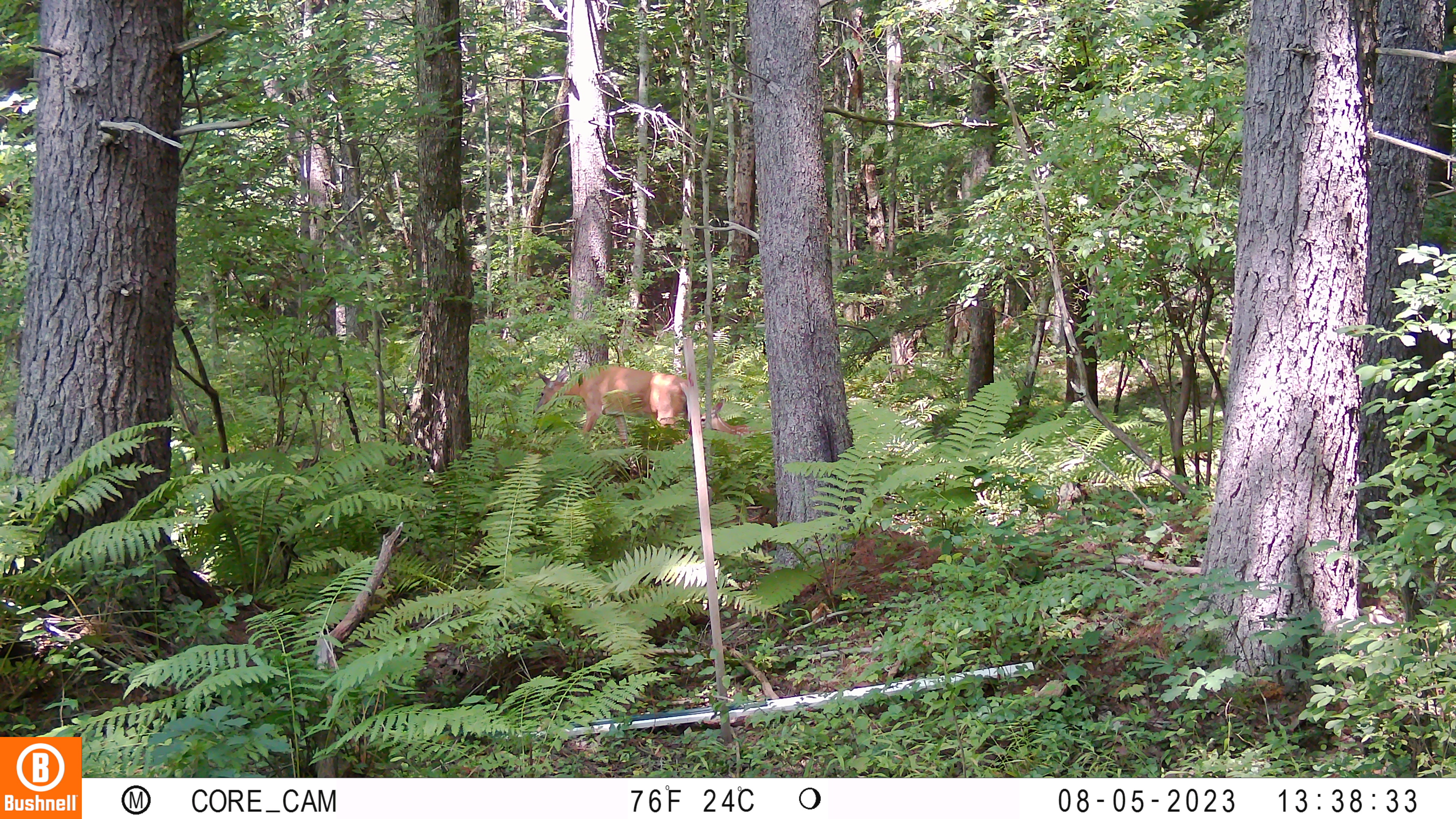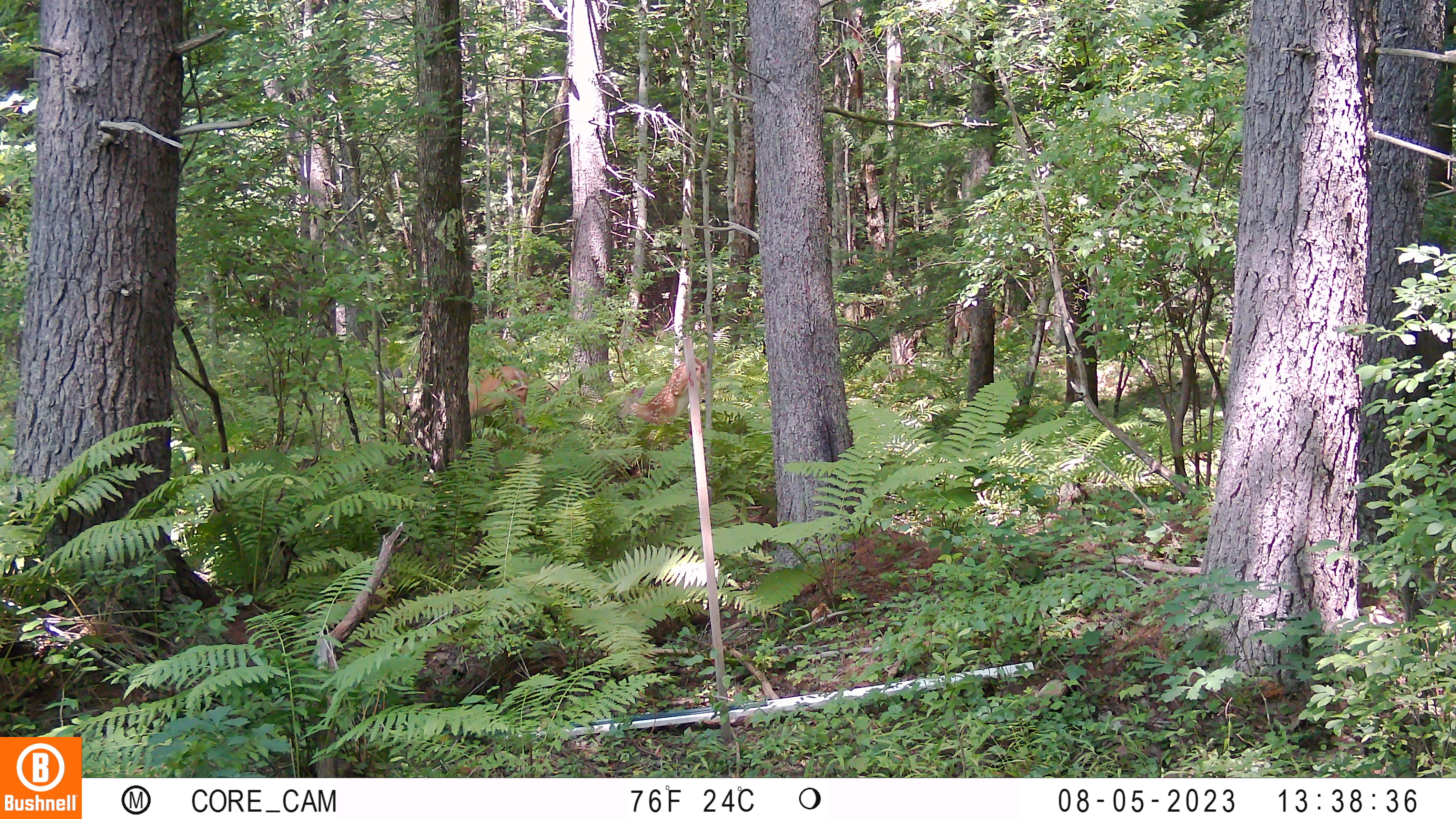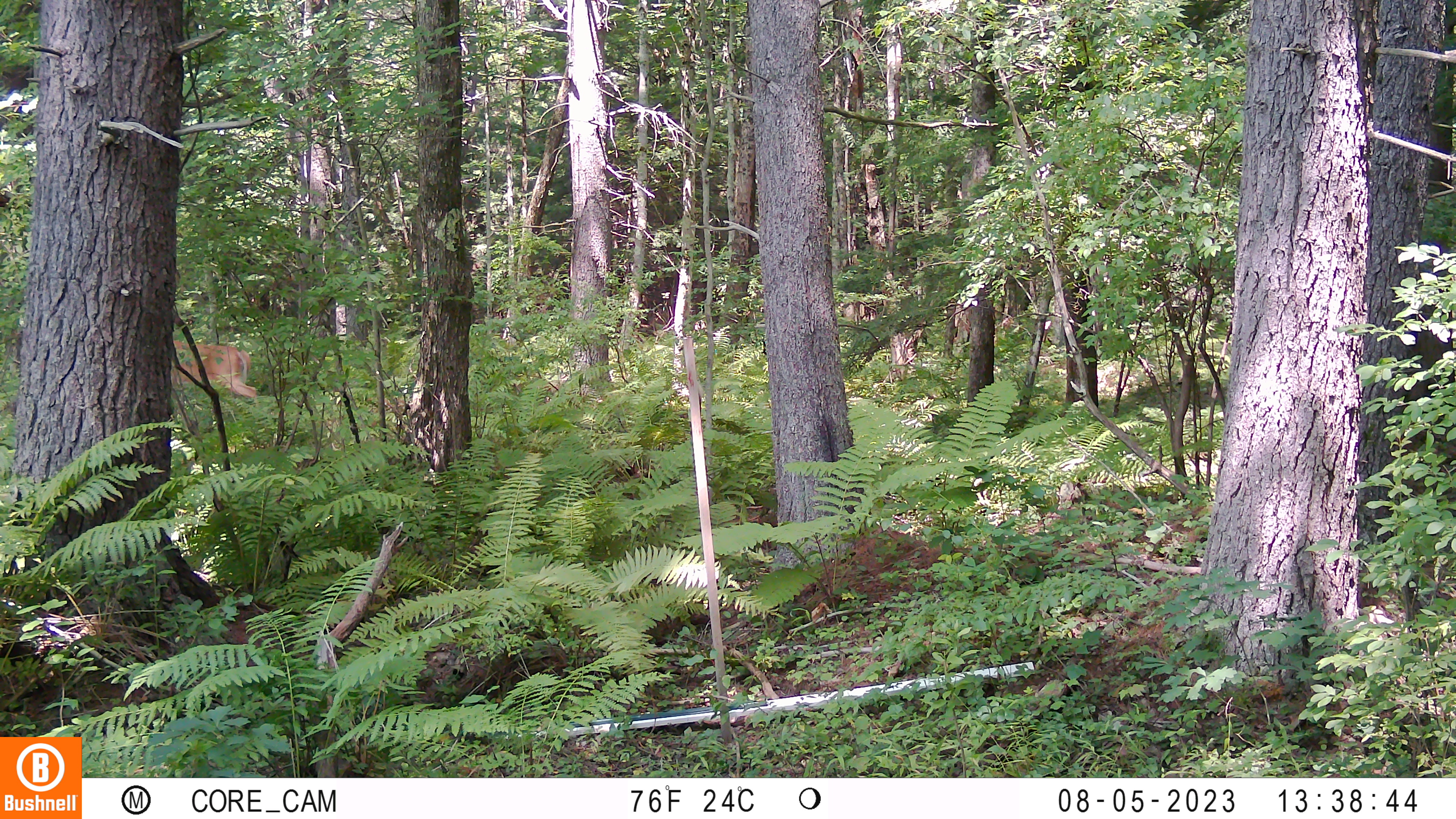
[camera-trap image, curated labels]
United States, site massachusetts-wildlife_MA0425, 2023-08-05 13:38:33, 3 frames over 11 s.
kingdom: Animalia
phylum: Chordata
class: Mammalia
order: Artiodactyla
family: Cervidae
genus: Odocoileus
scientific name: Odocoileus virginianus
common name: white-tailed deer